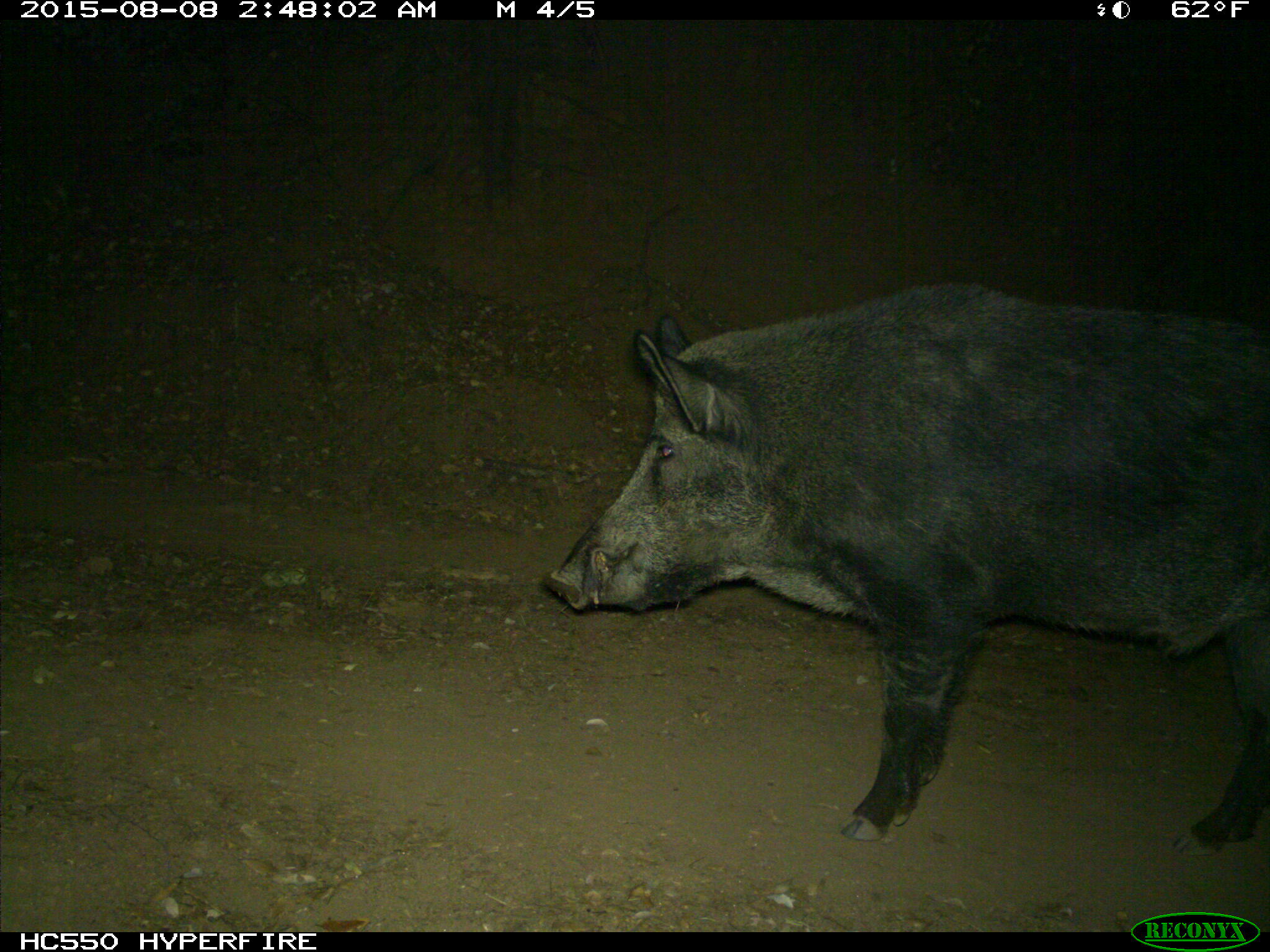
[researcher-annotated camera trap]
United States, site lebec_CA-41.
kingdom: Animalia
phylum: Chordata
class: Mammalia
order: Artiodactyla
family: Suidae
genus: Sus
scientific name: Sus scrofa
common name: wild boar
Sus scrofa (wild boar).